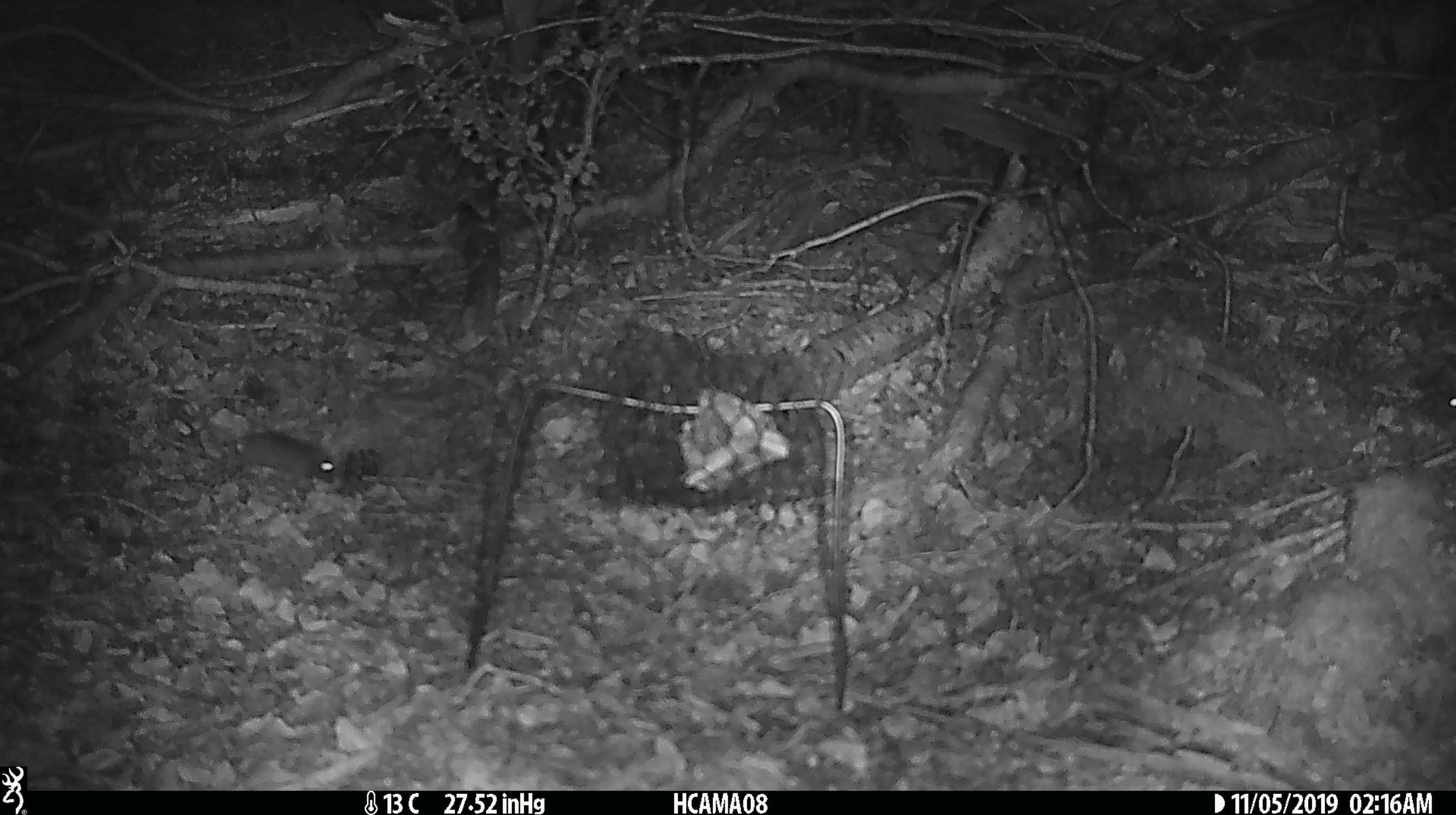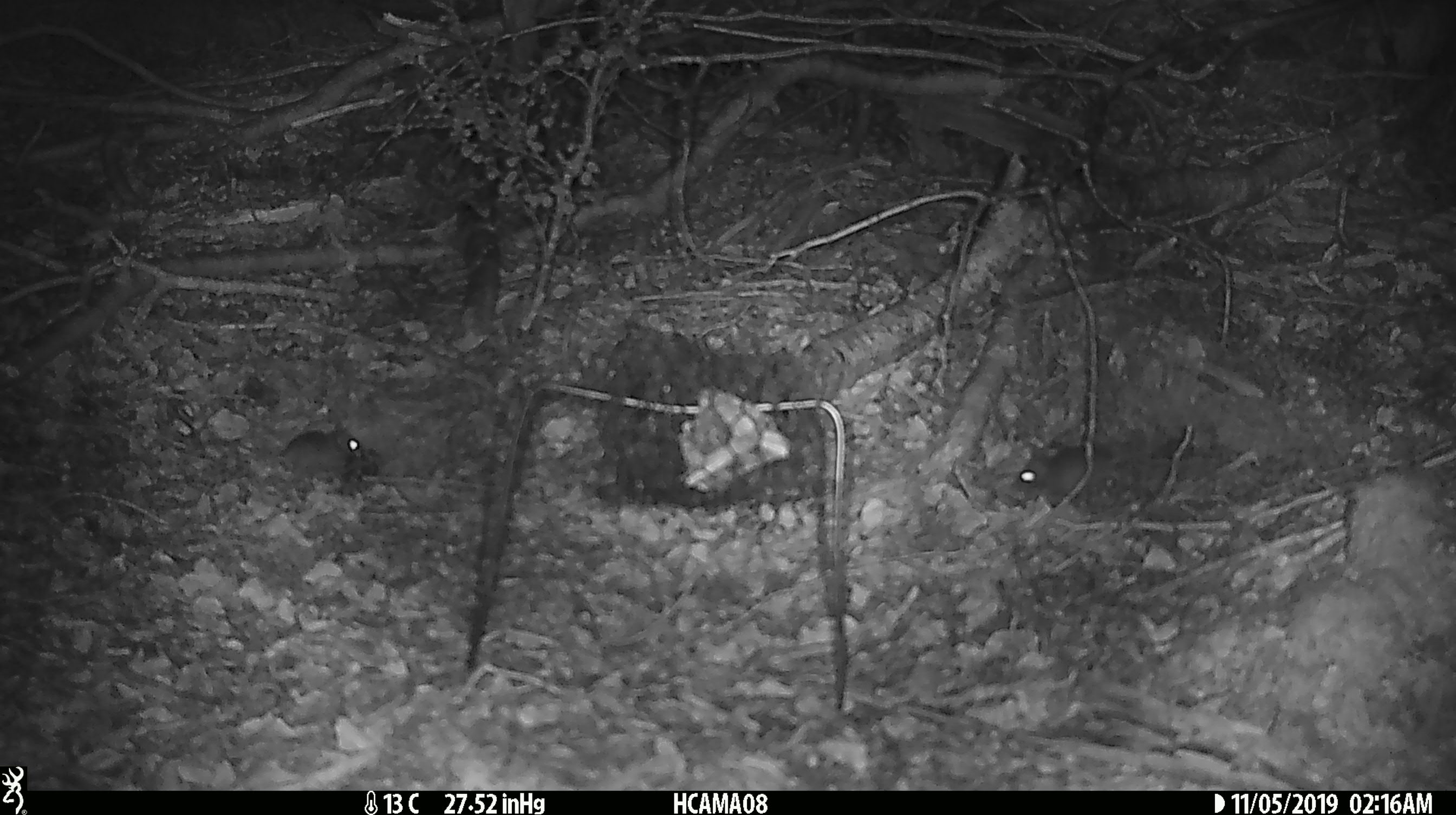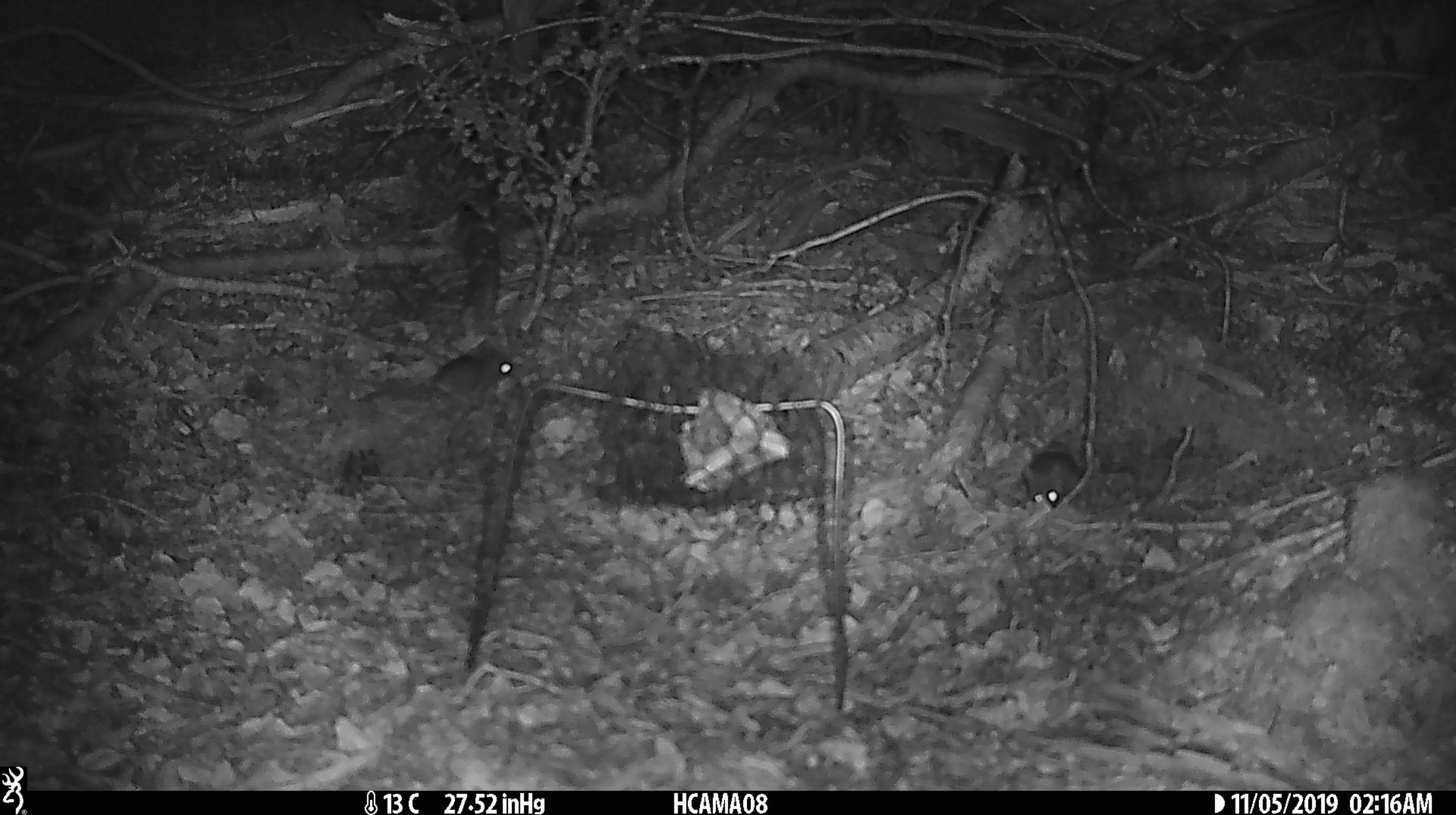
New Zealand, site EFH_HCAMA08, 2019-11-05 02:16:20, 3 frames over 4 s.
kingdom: Animalia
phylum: Chordata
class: Mammalia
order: Rodentia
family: Muridae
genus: Mus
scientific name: Mus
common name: mouse